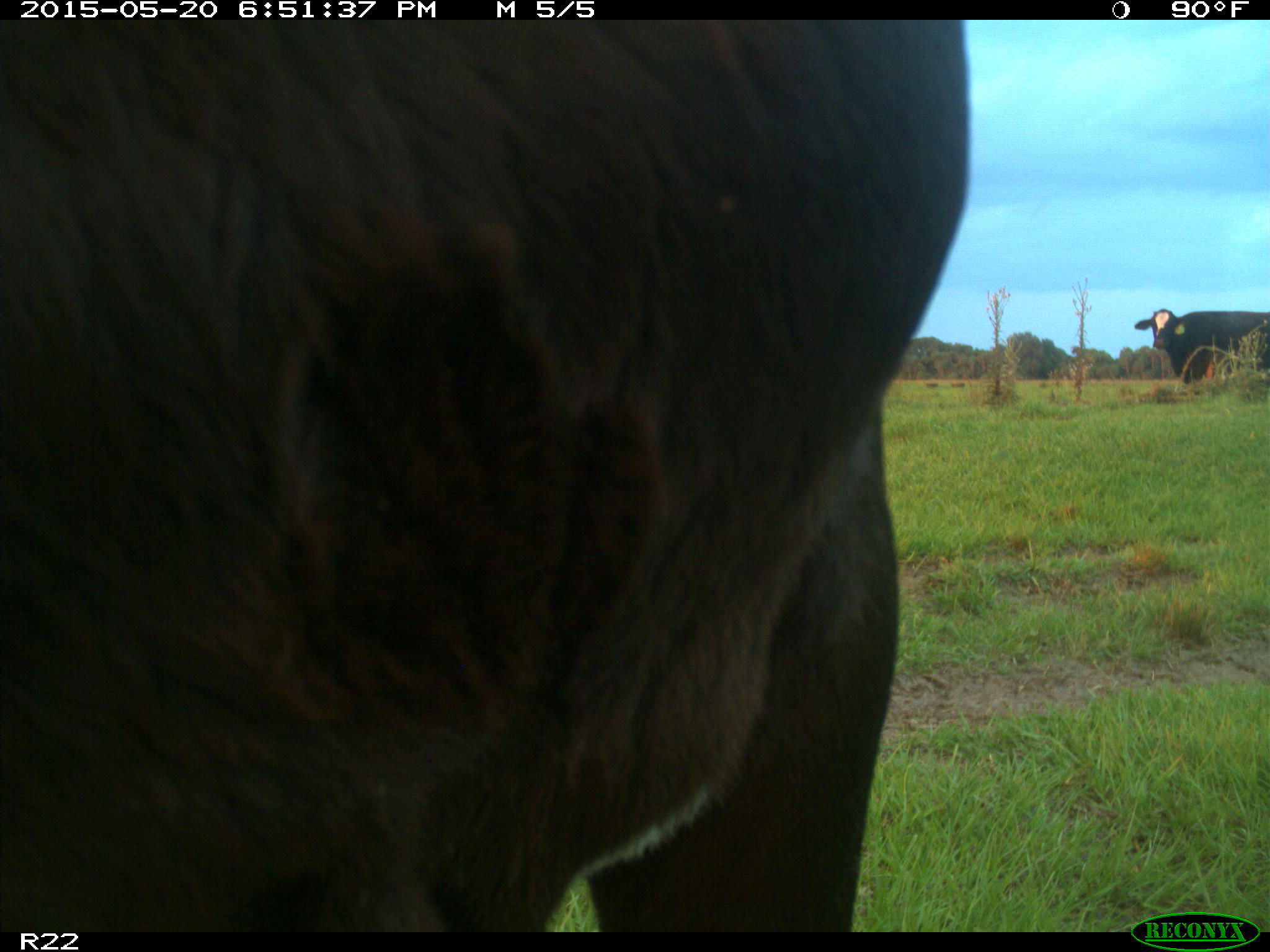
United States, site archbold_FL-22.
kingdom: Animalia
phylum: Chordata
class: Mammalia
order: Artiodactyla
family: Bovidae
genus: Bos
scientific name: Bos taurus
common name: domestic cow